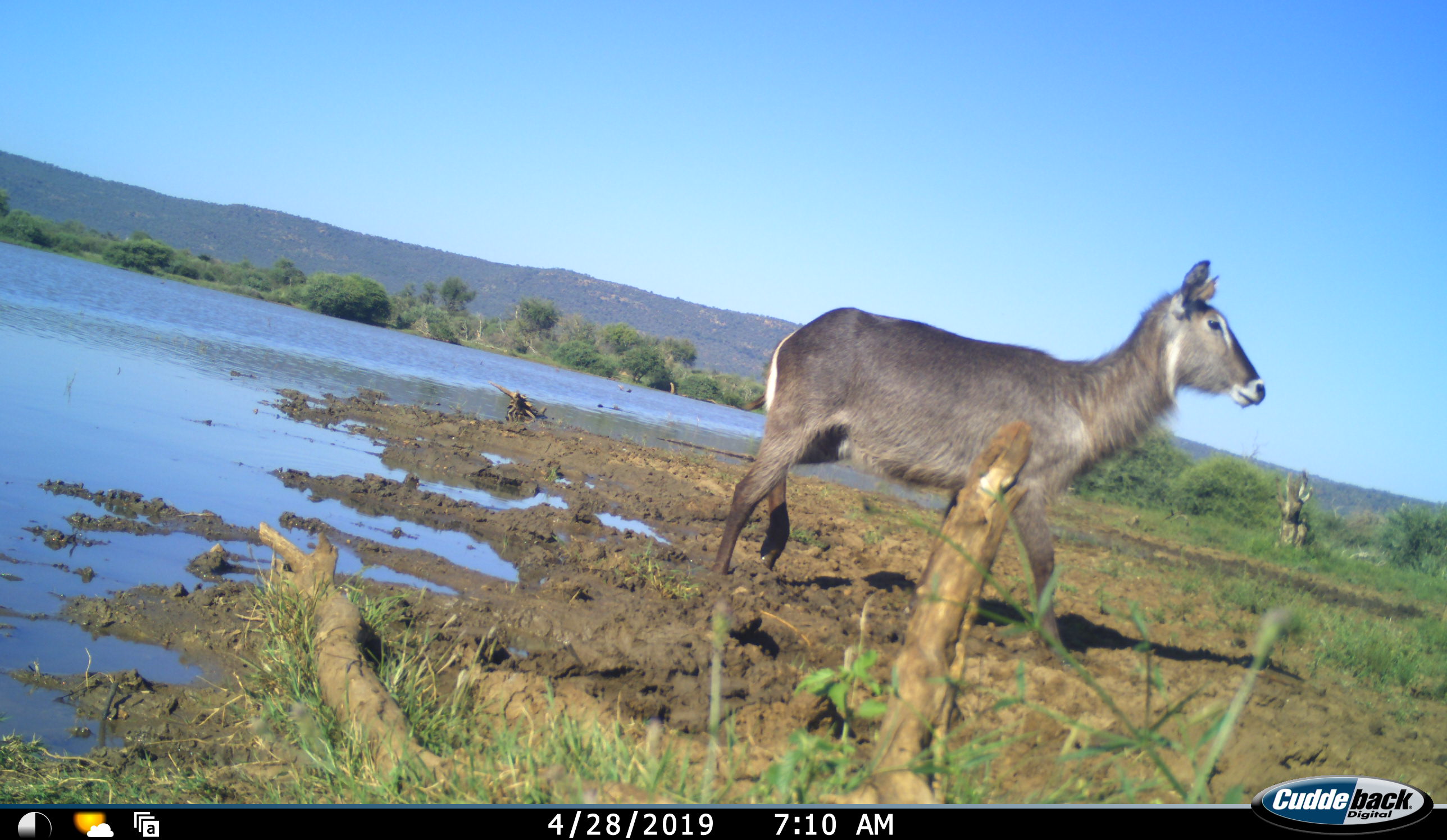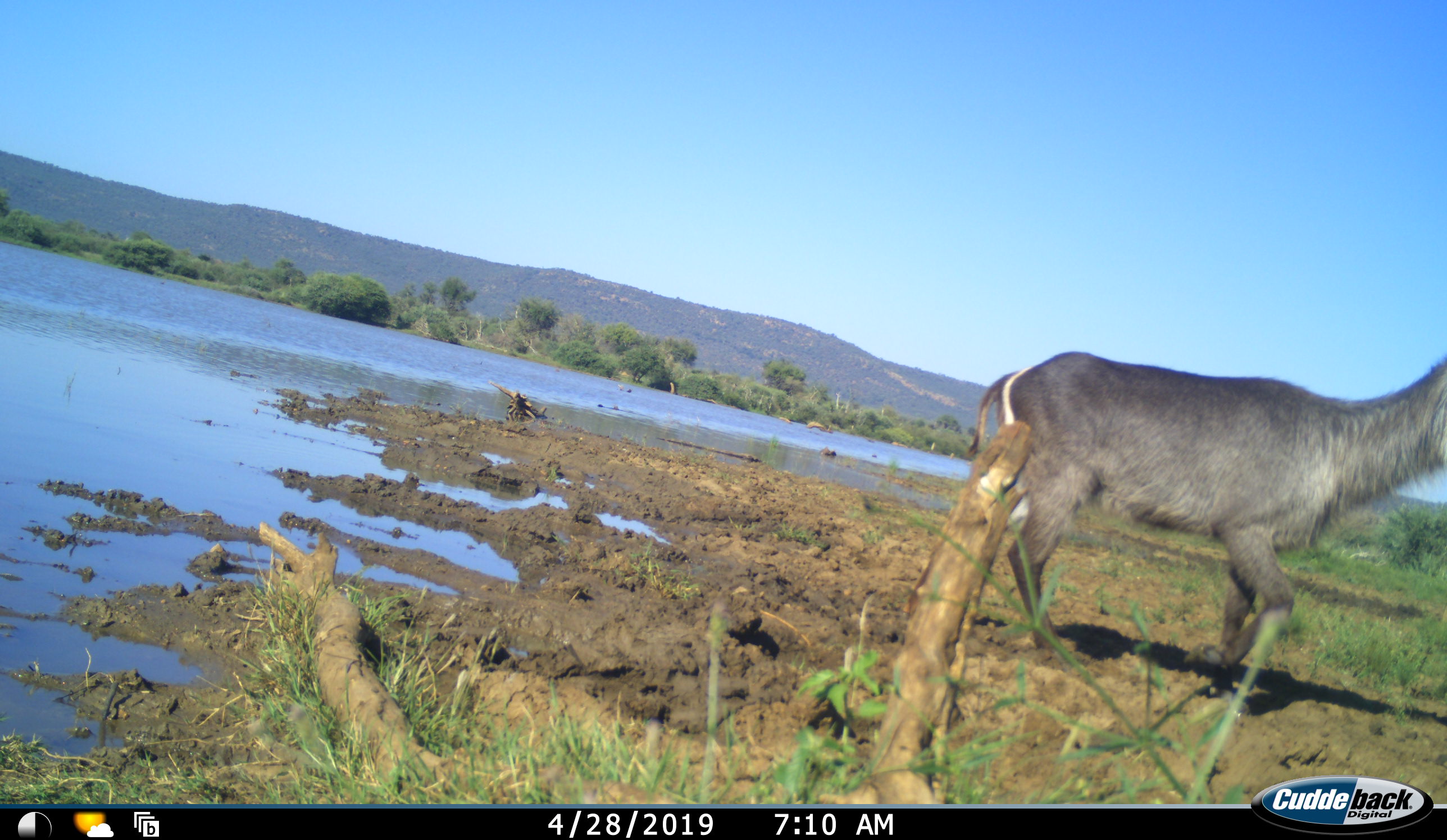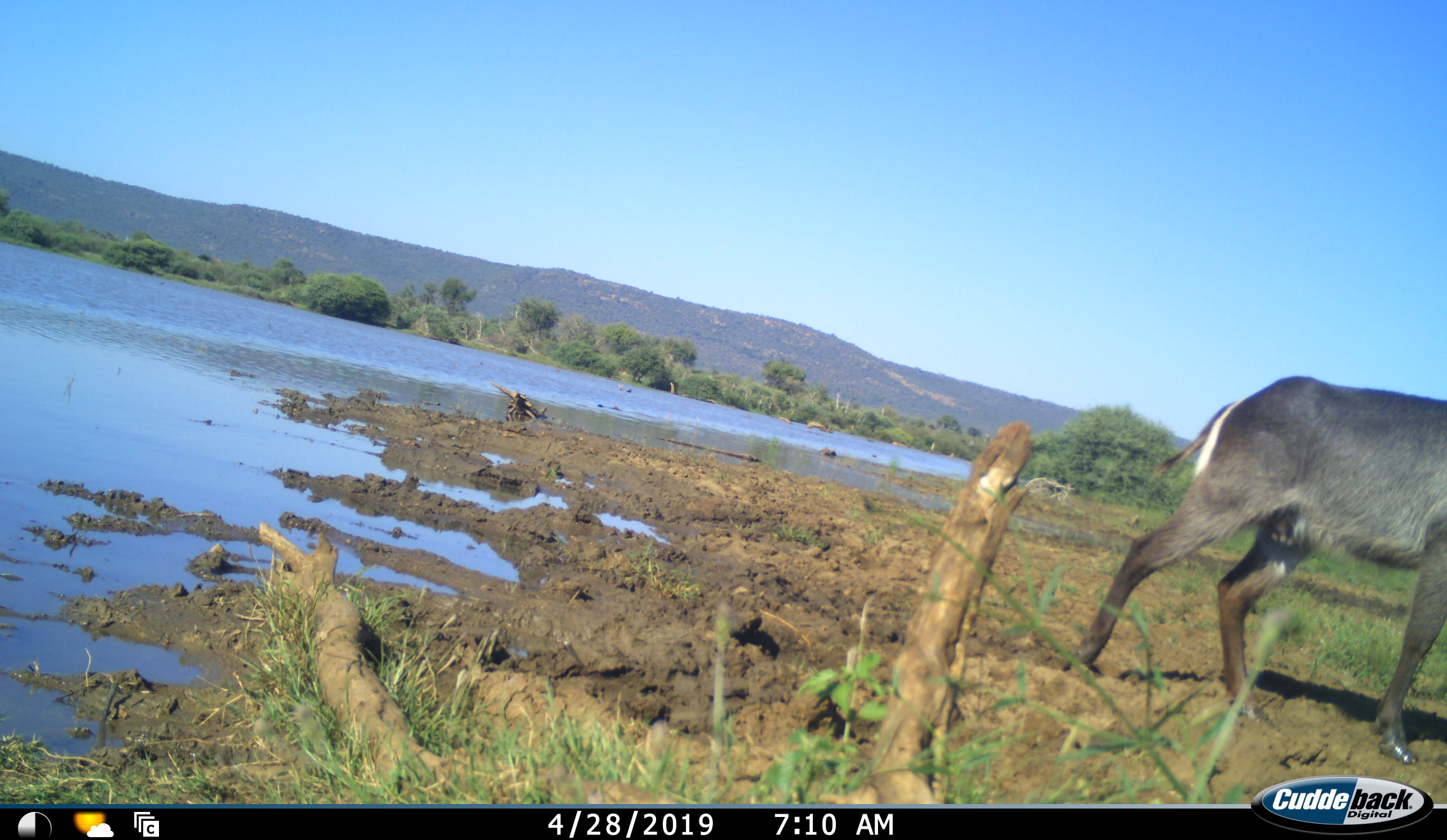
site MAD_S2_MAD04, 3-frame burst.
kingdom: Animalia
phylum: Chordata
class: Mammalia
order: Artiodactyla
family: Bovidae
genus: Kobus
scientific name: Kobus ellipsiprymnus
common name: waterbuck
Waterbuck (Kobus ellipsiprymnus), count 1. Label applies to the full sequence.